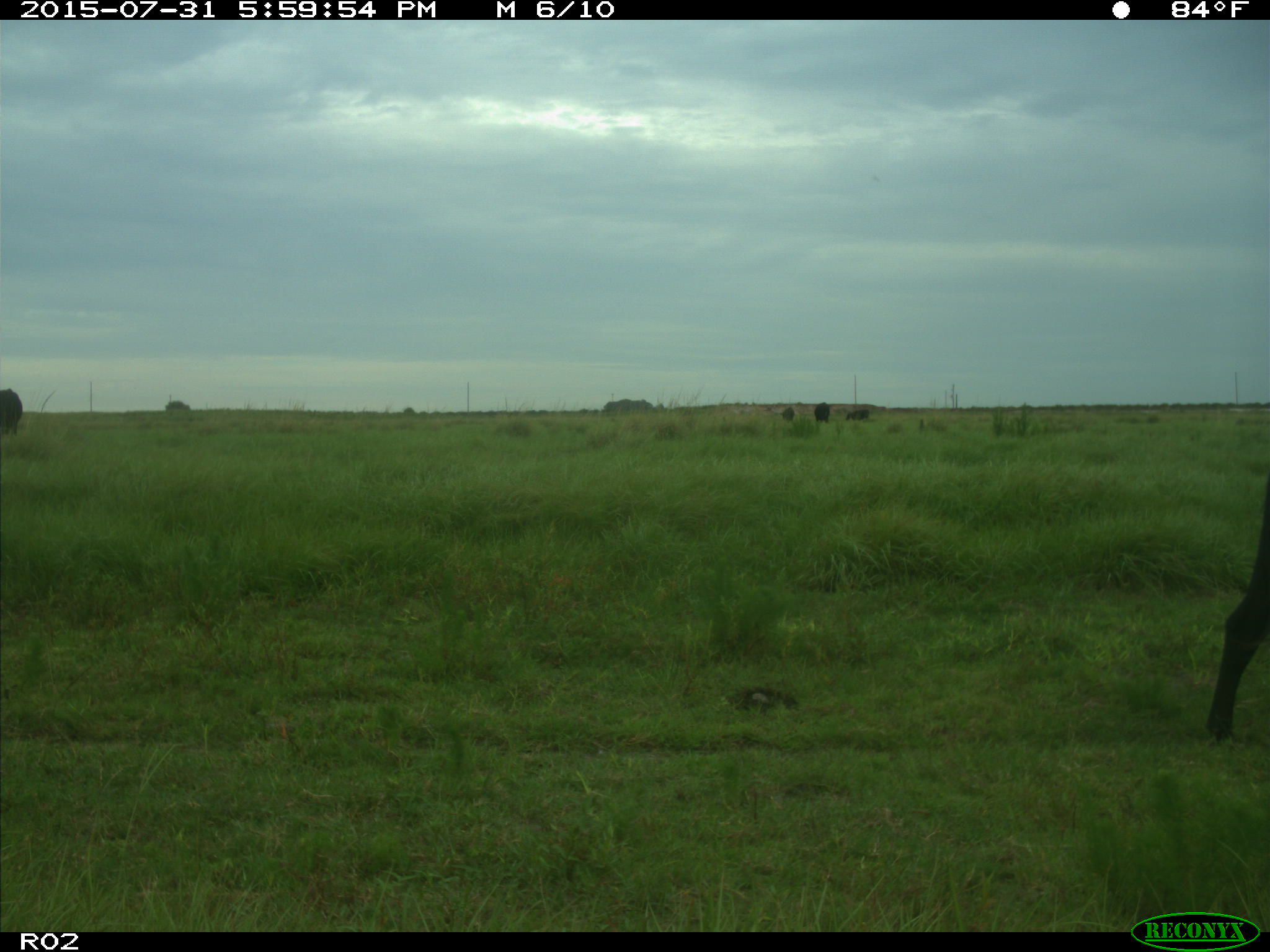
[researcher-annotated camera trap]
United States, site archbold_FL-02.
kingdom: Animalia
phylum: Chordata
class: Mammalia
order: Artiodactyla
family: Bovidae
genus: Bos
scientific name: Bos taurus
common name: domestic cow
Bos taurus (domestic cow).